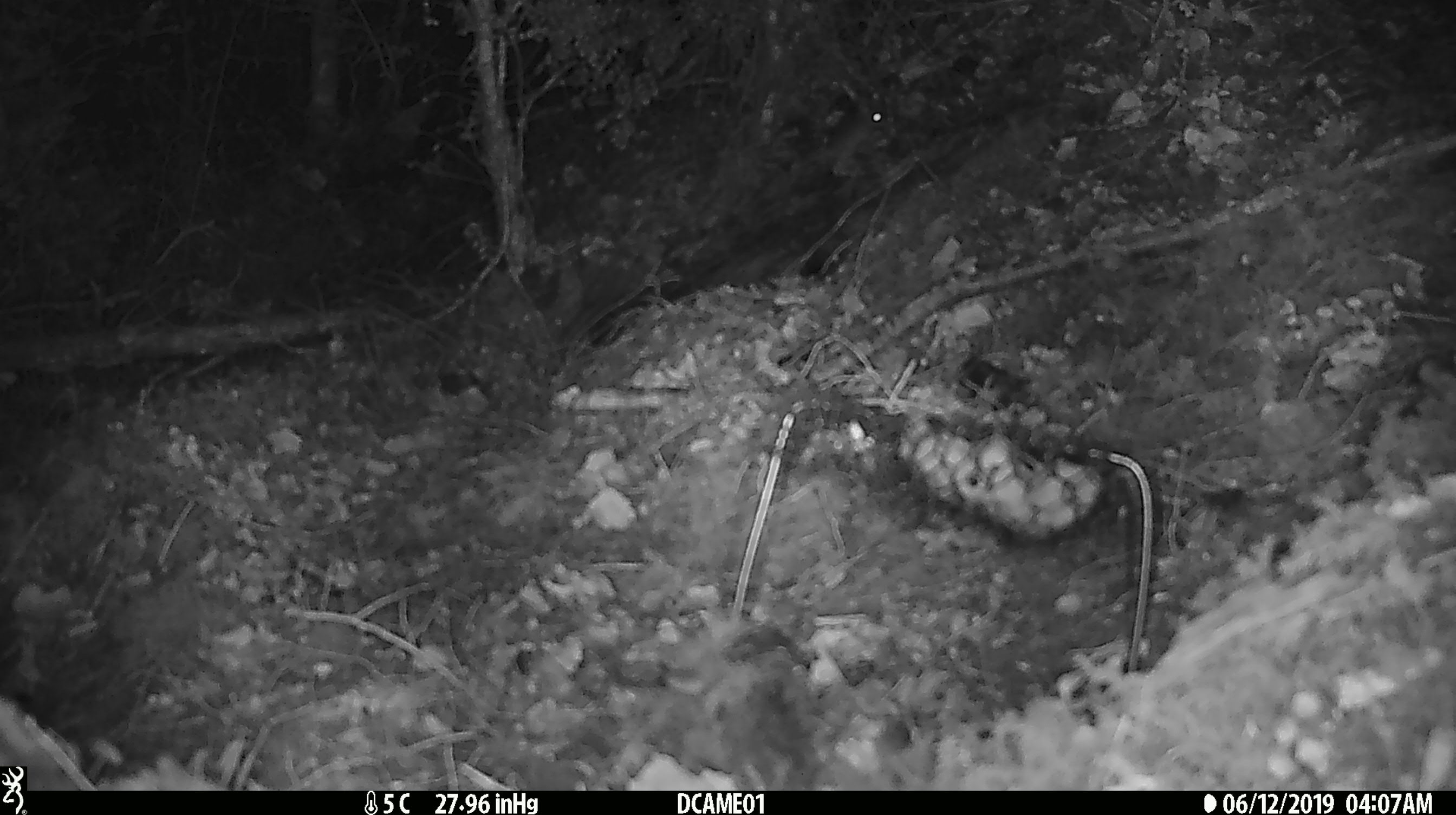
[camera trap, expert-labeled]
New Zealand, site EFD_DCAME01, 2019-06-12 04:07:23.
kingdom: Animalia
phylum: Chordata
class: Mammalia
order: Rodentia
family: Muridae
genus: Mus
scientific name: Mus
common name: mouse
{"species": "mouse (Mus)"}